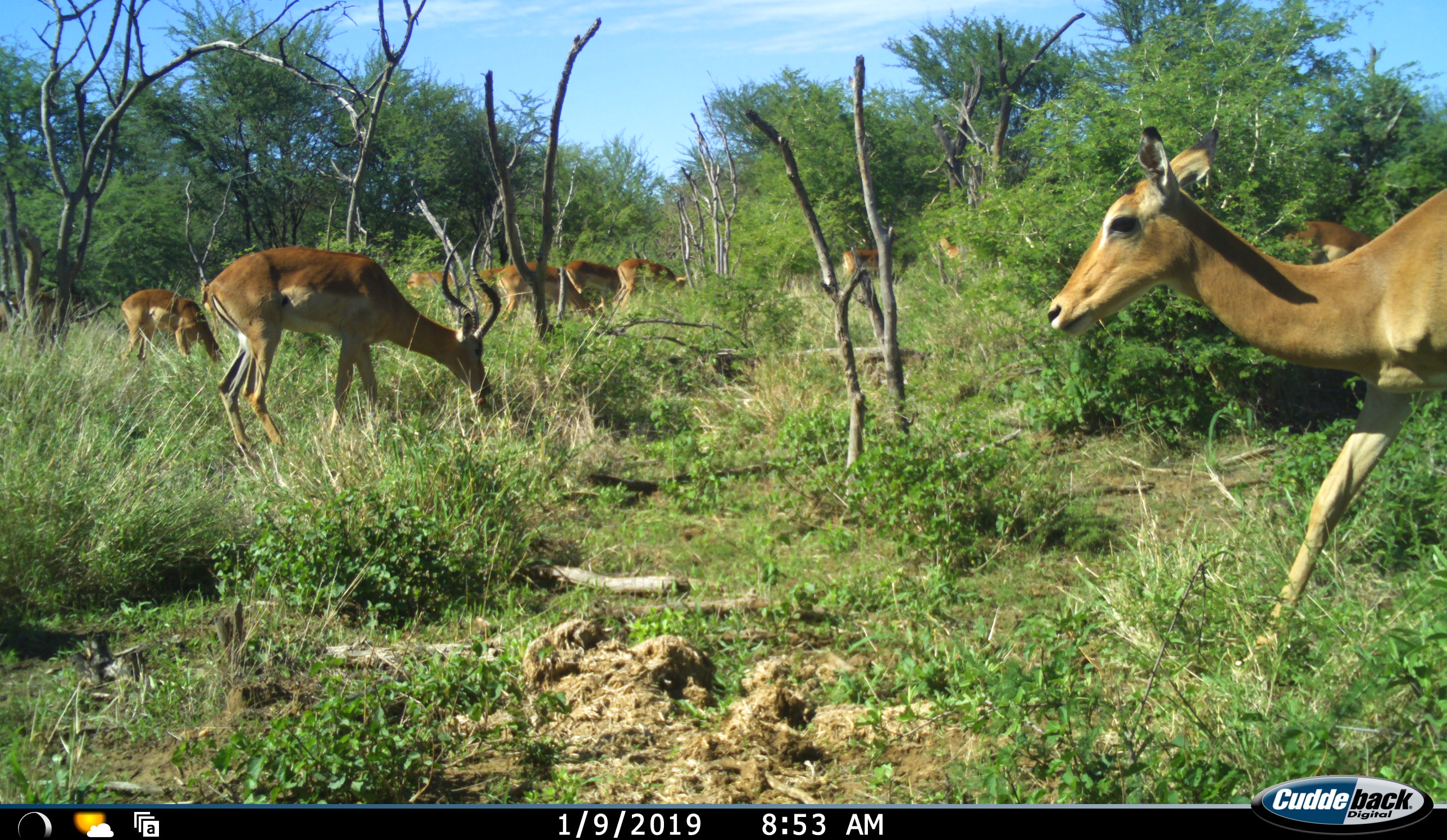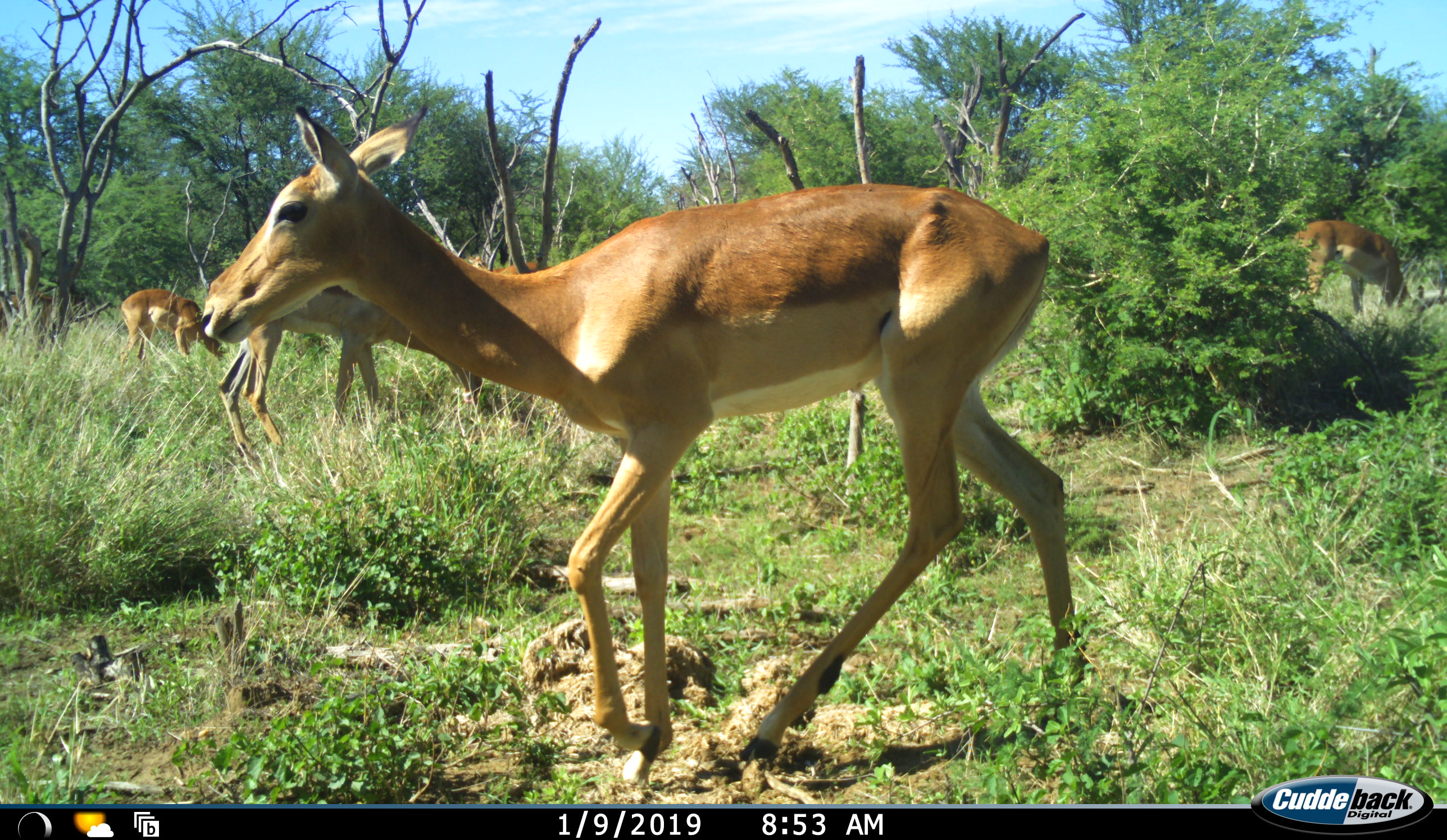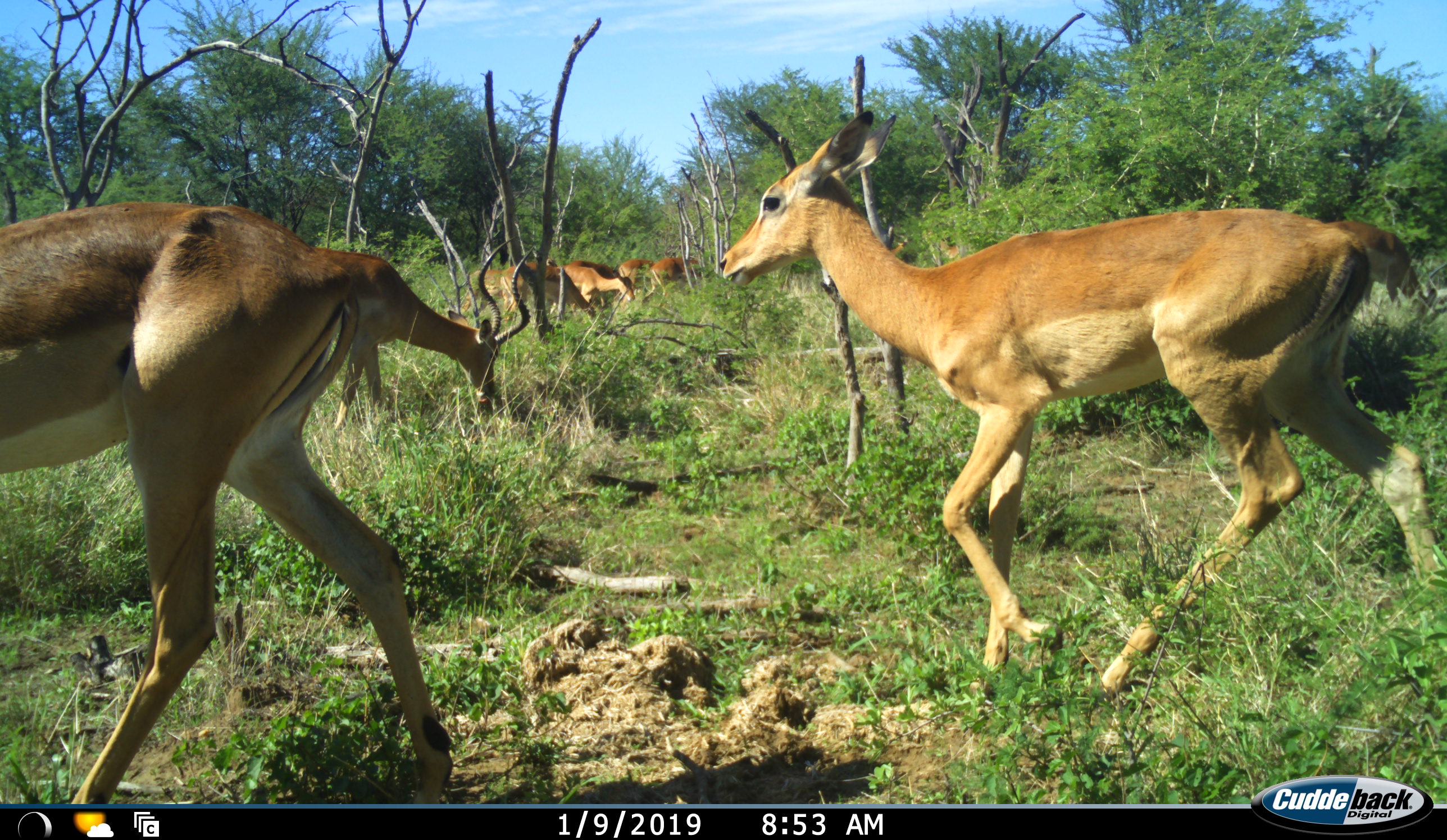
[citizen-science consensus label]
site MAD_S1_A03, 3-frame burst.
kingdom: Animalia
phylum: Chordata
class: Mammalia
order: Artiodactyla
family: Bovidae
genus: Aepyceros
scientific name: Aepyceros melampus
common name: impala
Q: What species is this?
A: Impala (Aepyceros melampus).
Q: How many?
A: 11-50.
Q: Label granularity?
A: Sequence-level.